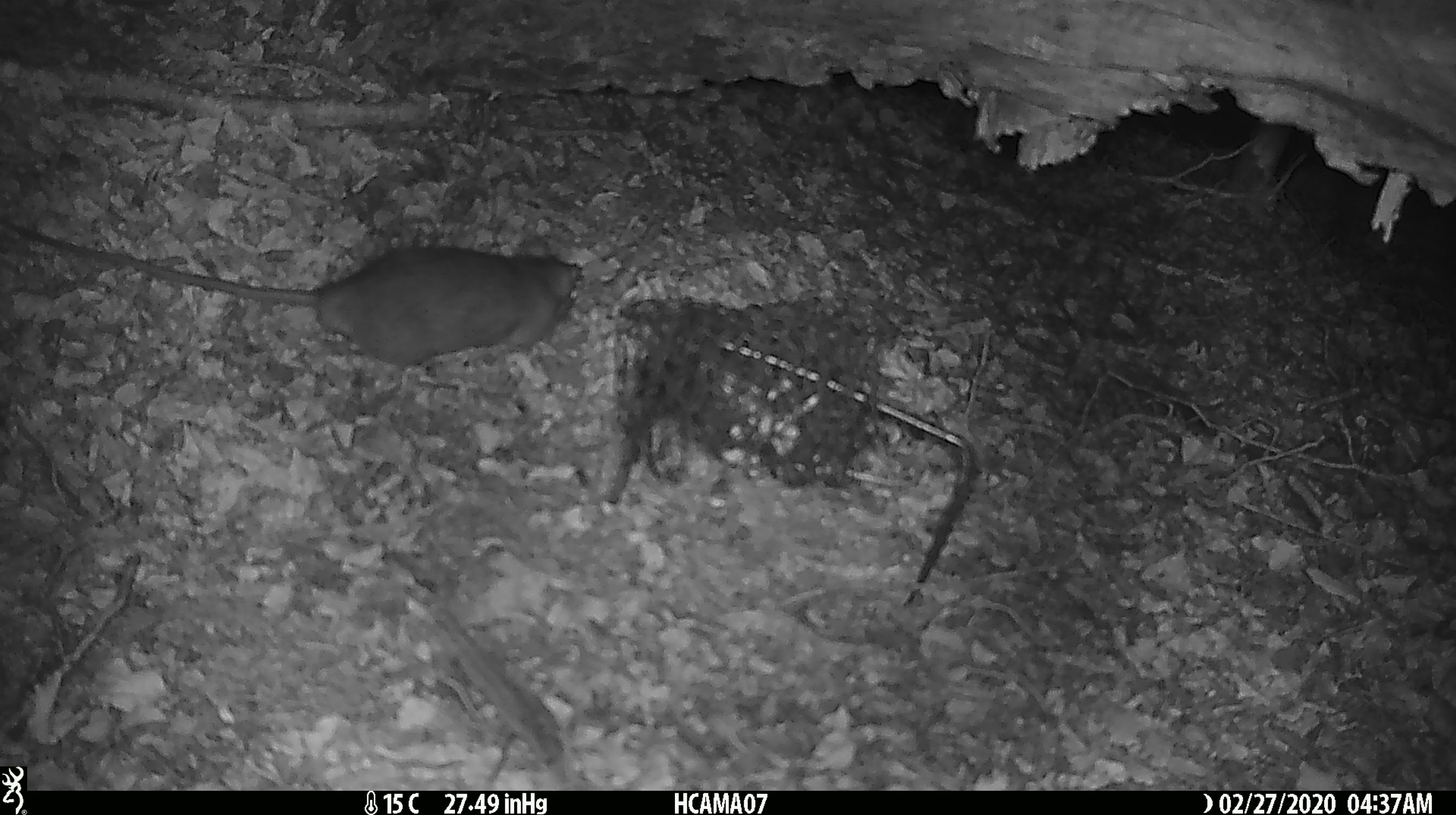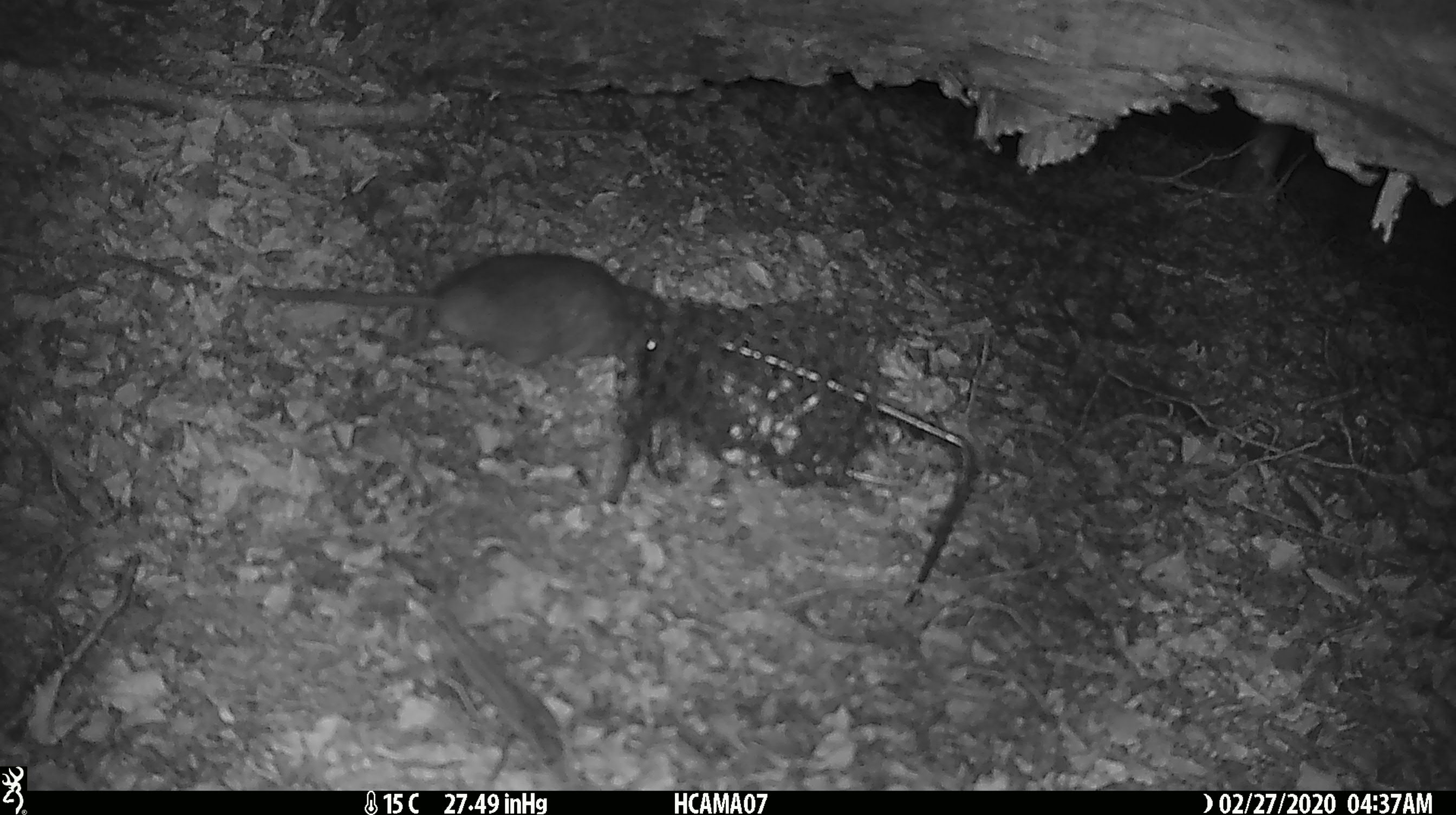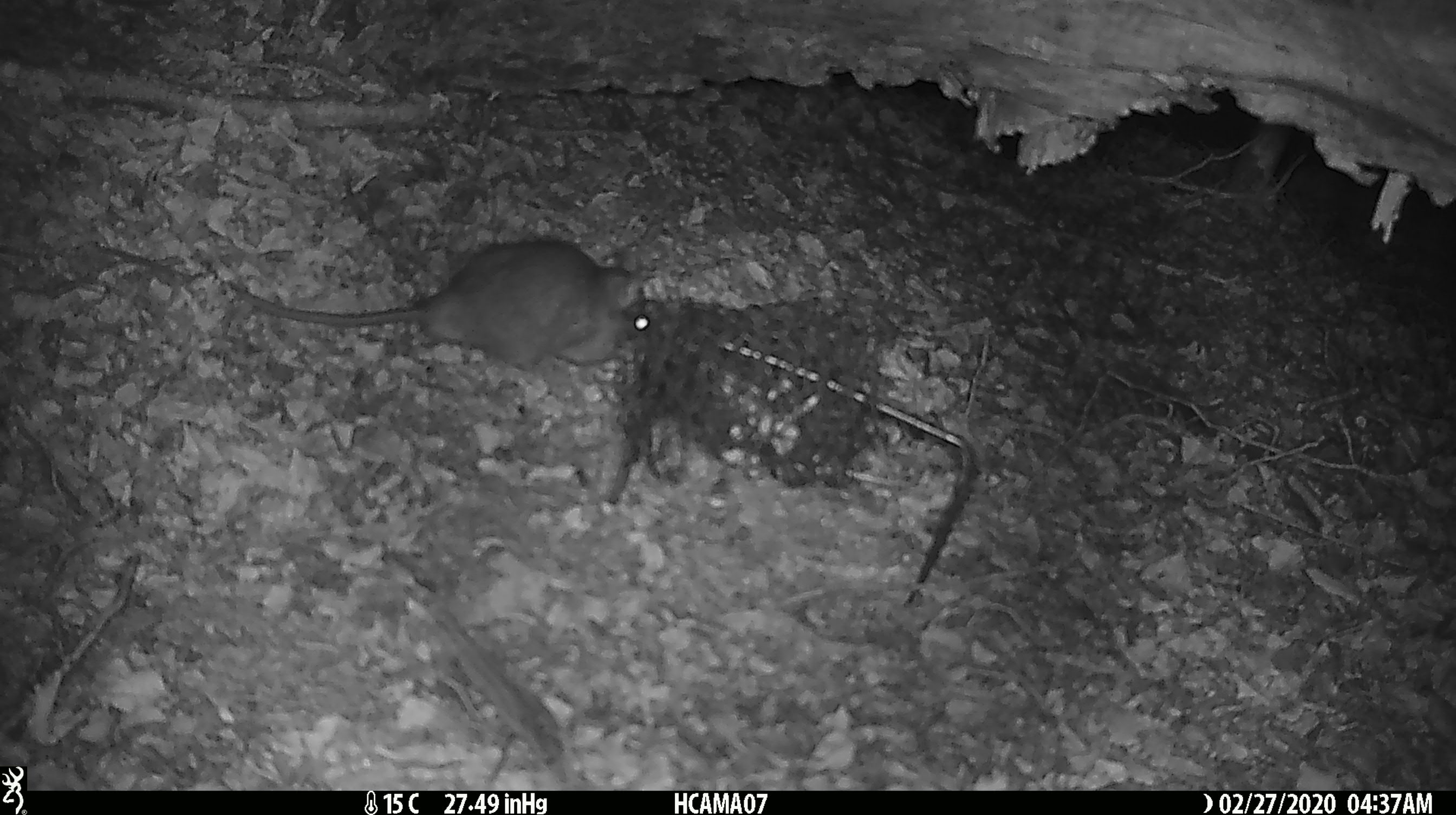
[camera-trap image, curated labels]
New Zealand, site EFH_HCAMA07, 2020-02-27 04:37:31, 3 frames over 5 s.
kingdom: Animalia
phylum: Chordata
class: Mammalia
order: Rodentia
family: Muridae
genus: Rattus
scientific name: Rattus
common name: rat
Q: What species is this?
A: Rat (Rattus).